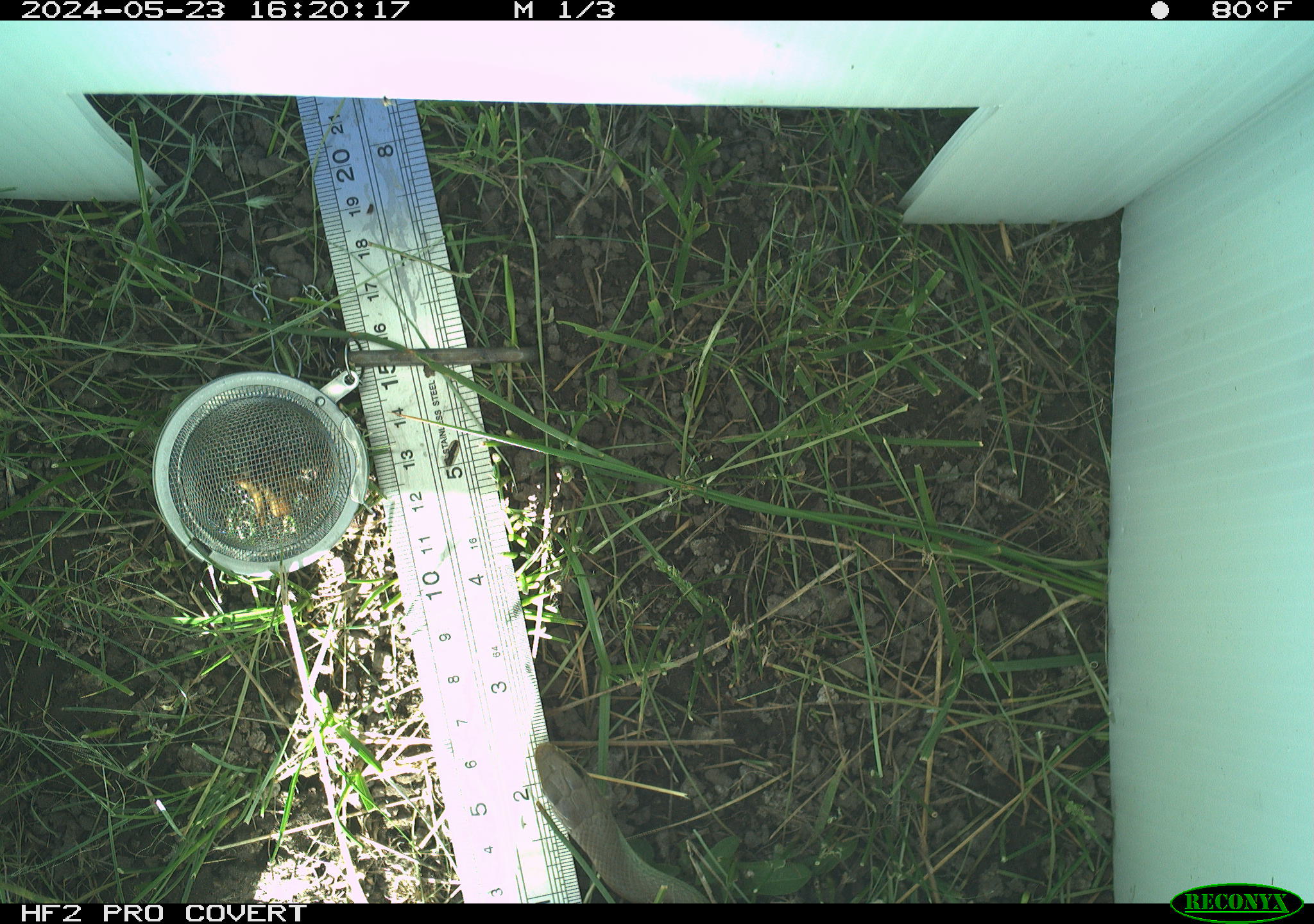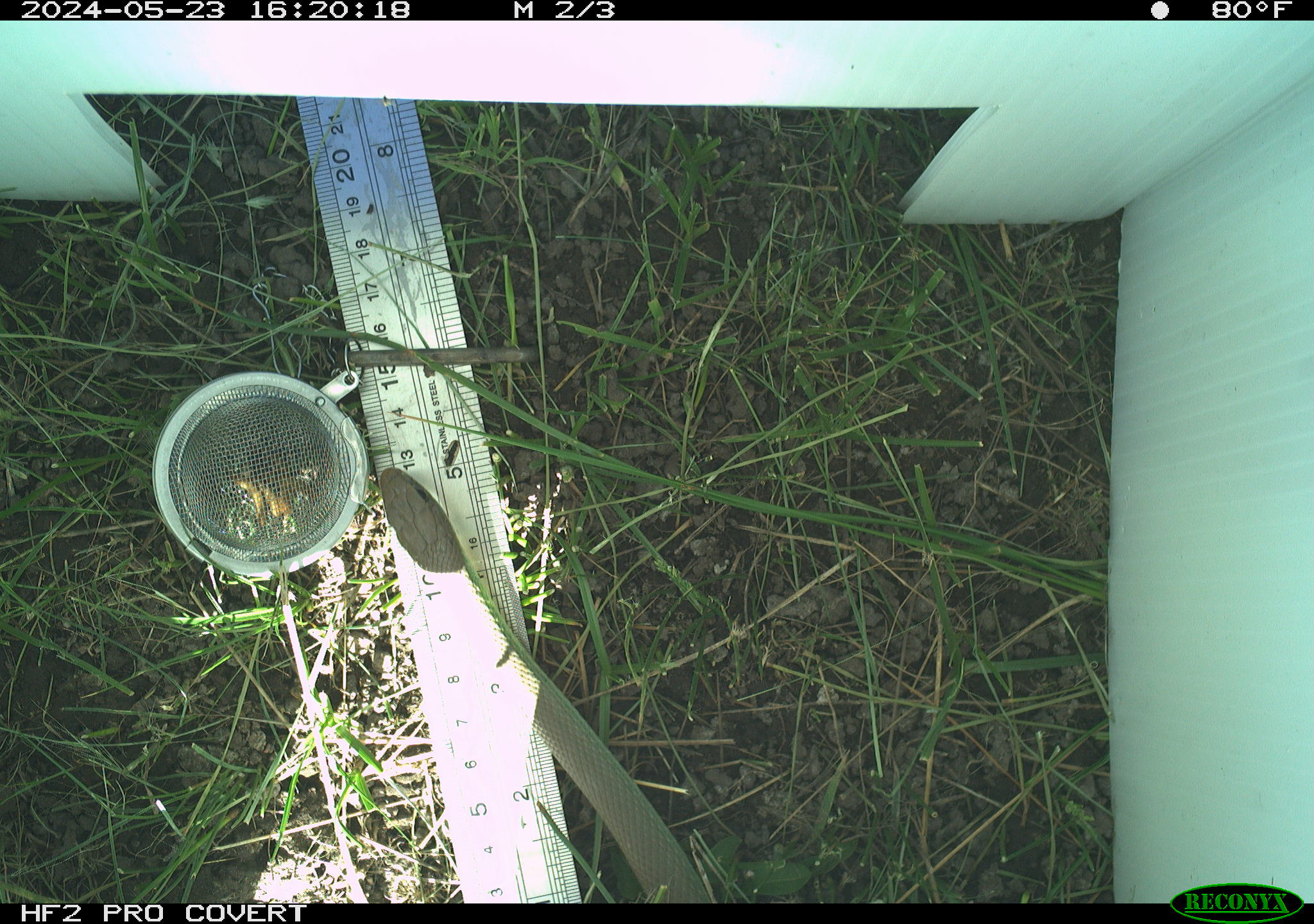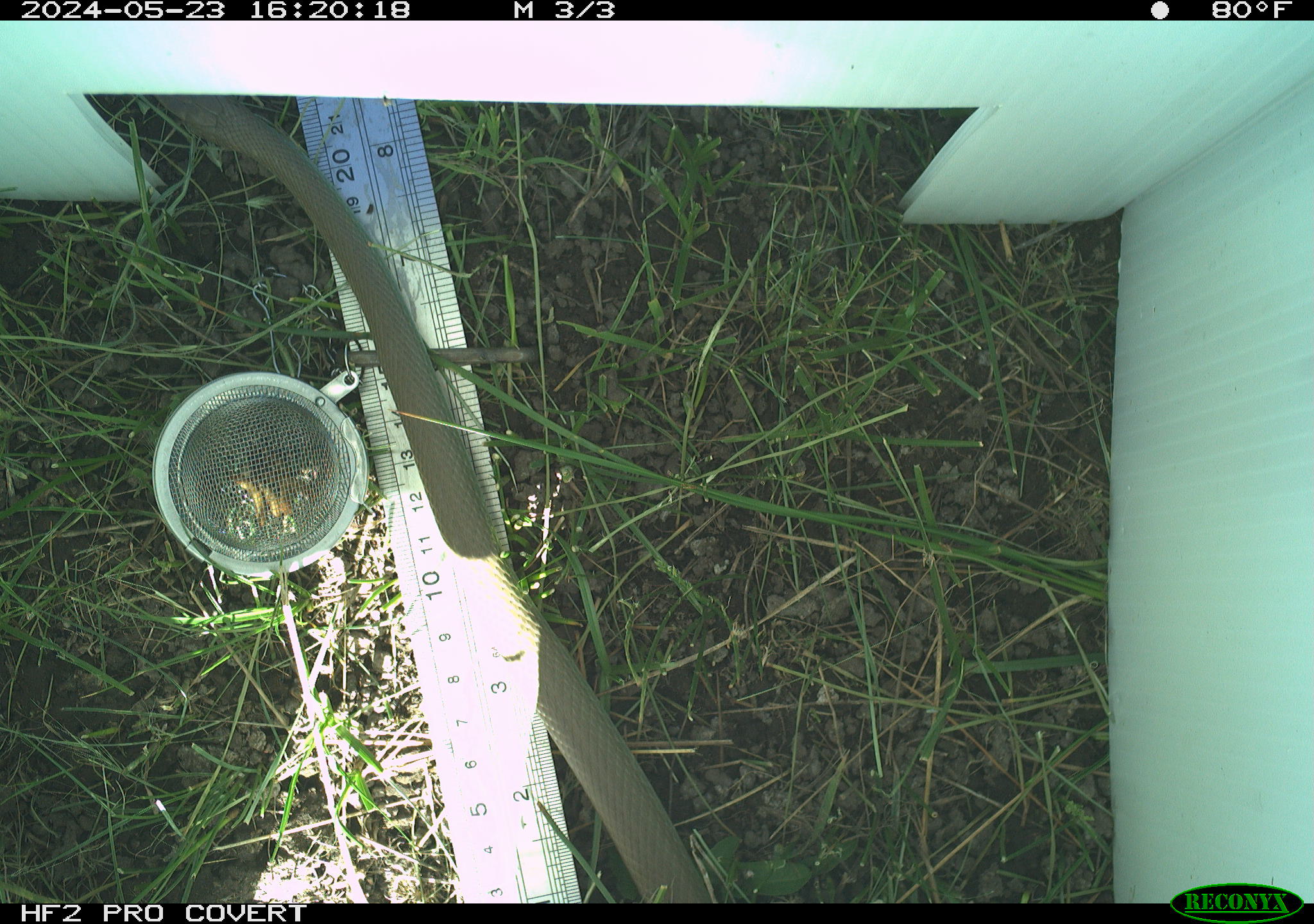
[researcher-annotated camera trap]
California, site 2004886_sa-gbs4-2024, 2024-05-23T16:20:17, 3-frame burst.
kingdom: Animalia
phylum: Chordata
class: Reptilia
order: Squamata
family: Colubridae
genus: Coluber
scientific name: Coluber constrictor mormon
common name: western yellow-bellied racer